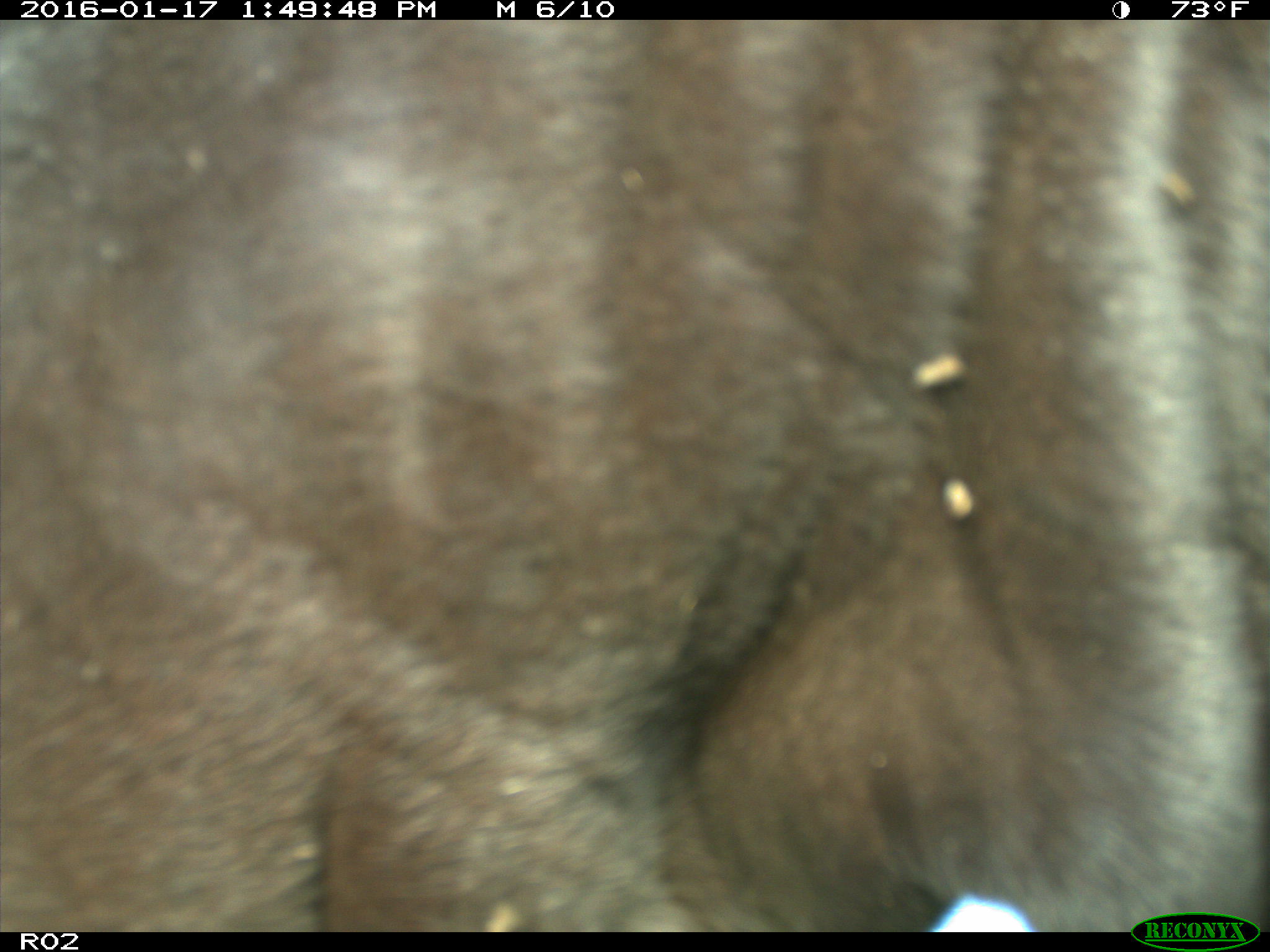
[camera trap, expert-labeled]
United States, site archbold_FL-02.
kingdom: Animalia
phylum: Chordata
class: Mammalia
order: Artiodactyla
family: Bovidae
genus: Bos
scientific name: Bos taurus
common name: domestic cow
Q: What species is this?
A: Bos taurus (domestic cow).